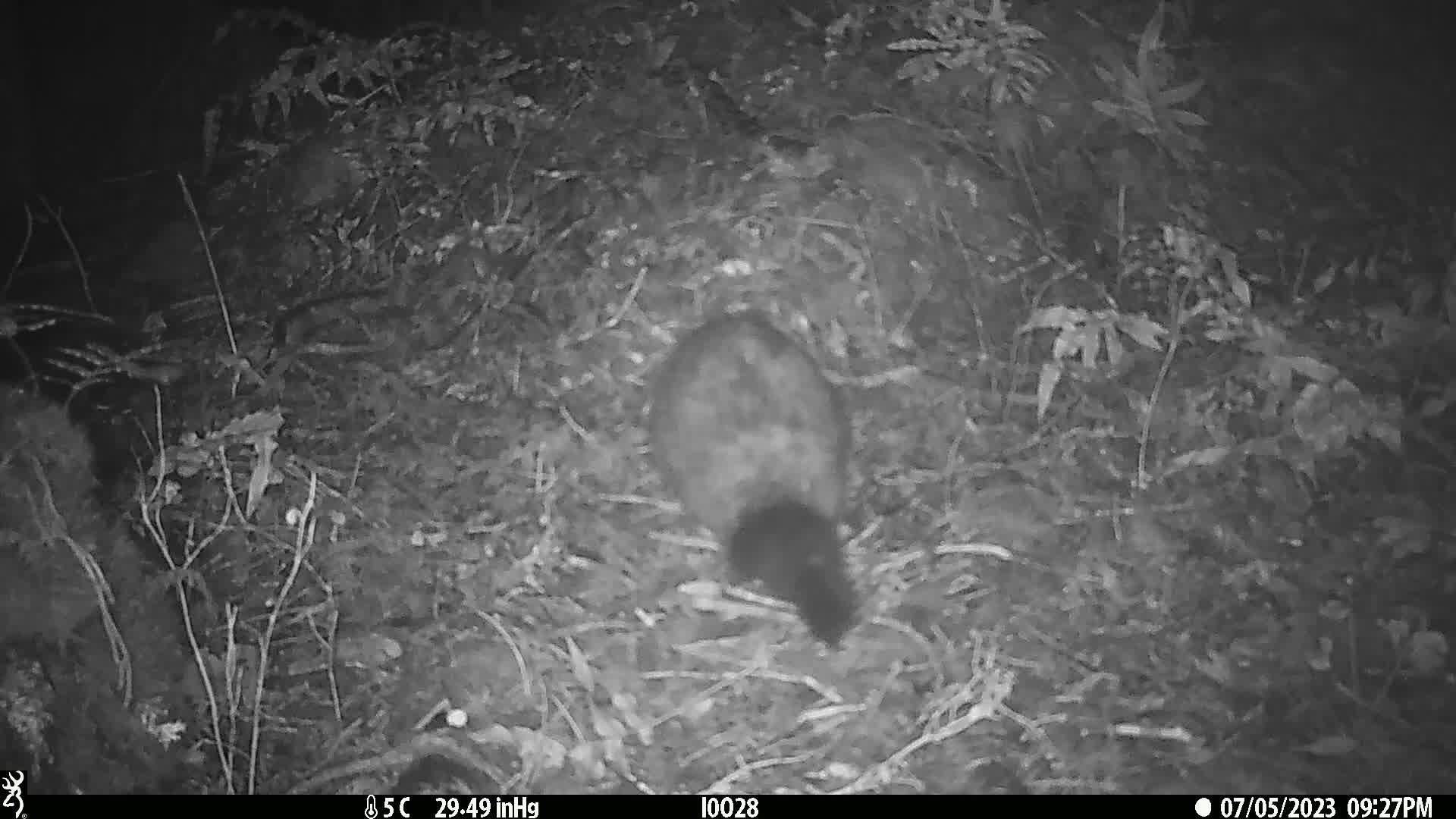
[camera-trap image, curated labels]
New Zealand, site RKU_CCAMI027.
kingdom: Animalia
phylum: Chordata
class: Mammalia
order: Diprotodontia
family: Phalangeridae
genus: Trichosurus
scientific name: Trichosurus vulpecula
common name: common brushtail possum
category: possum